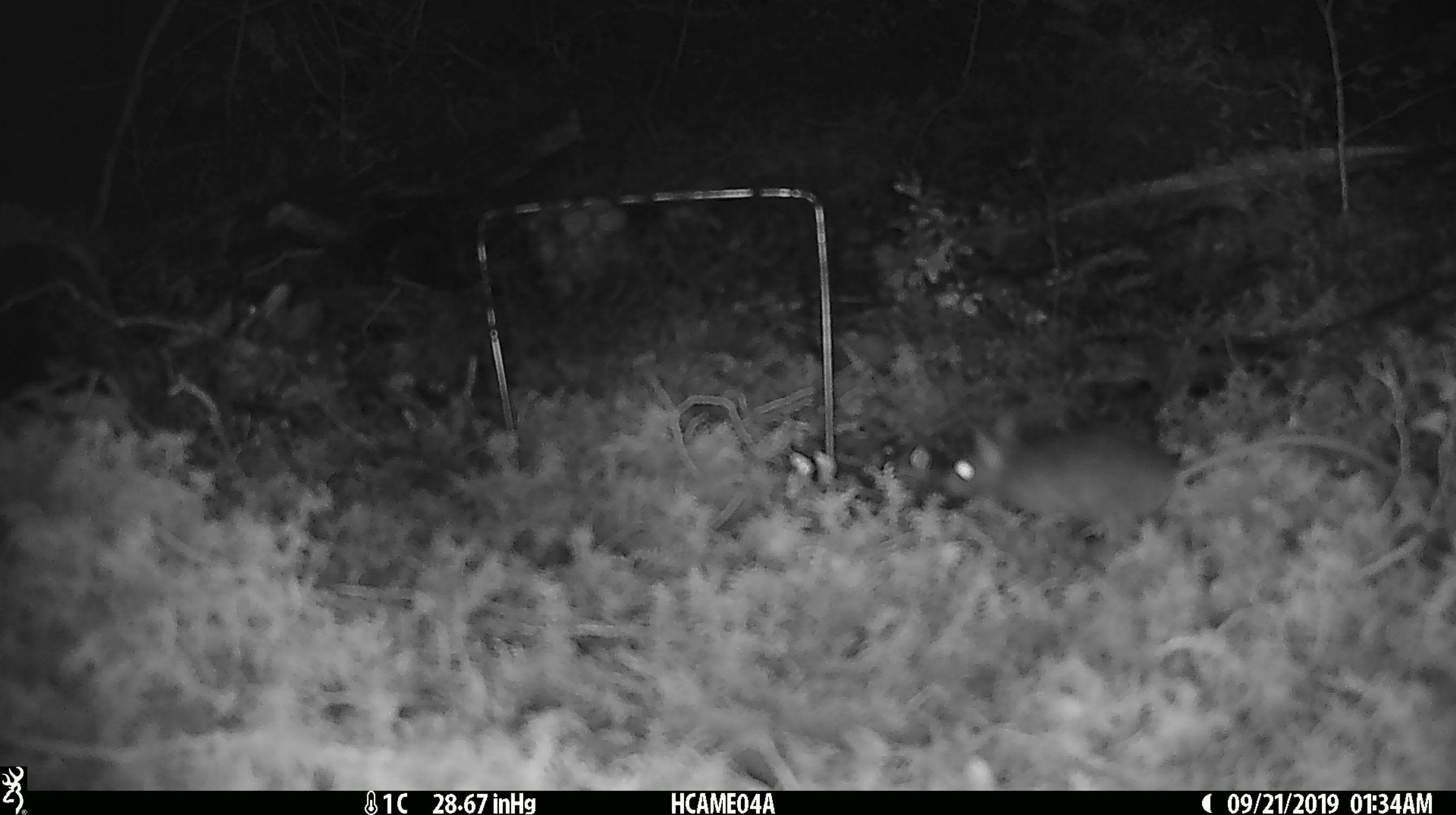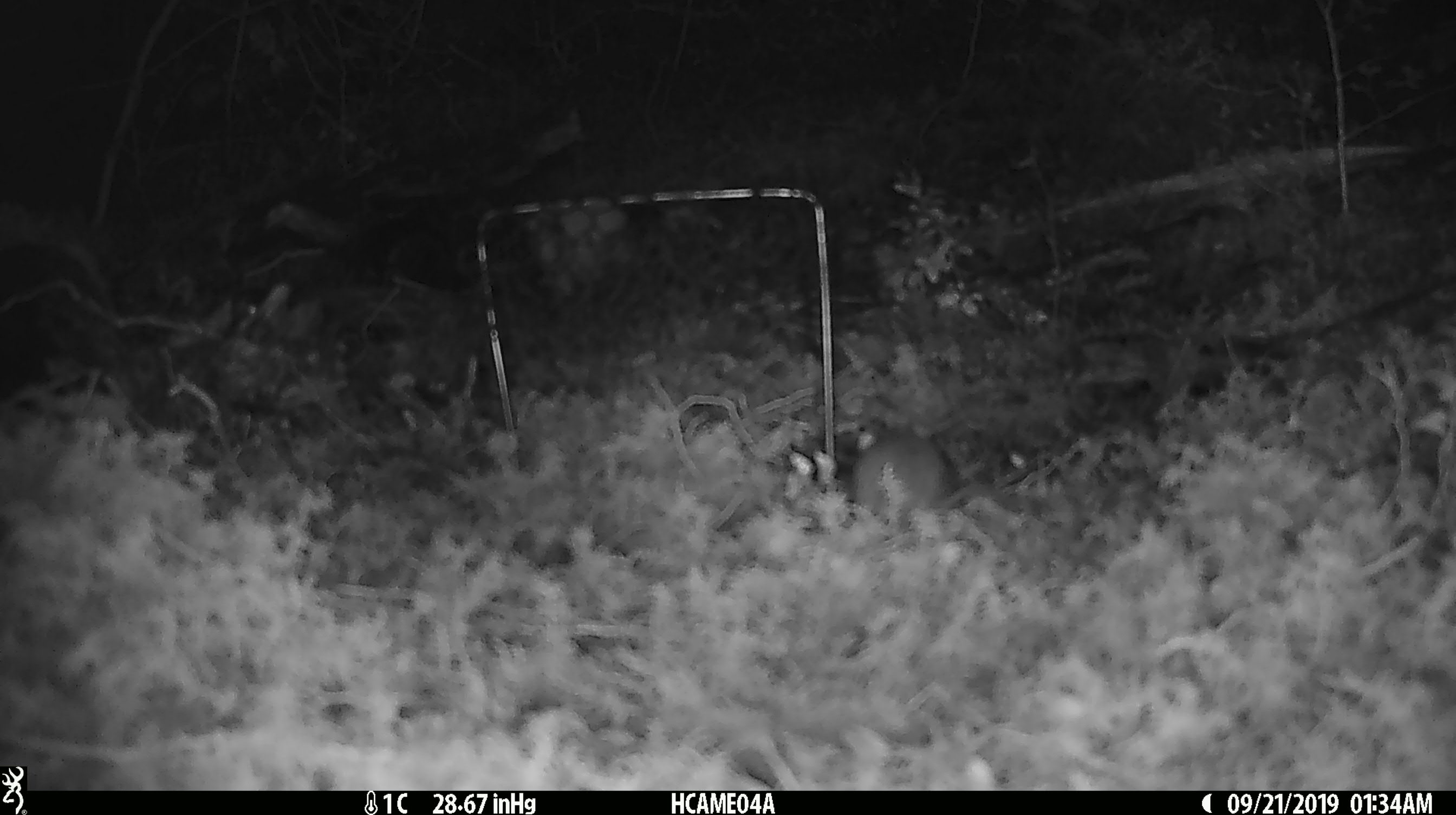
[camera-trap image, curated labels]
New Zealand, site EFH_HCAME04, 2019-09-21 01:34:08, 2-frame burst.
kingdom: Animalia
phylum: Chordata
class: Mammalia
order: Rodentia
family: Muridae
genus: Mus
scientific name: Mus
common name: mouse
Mouse (Mus).